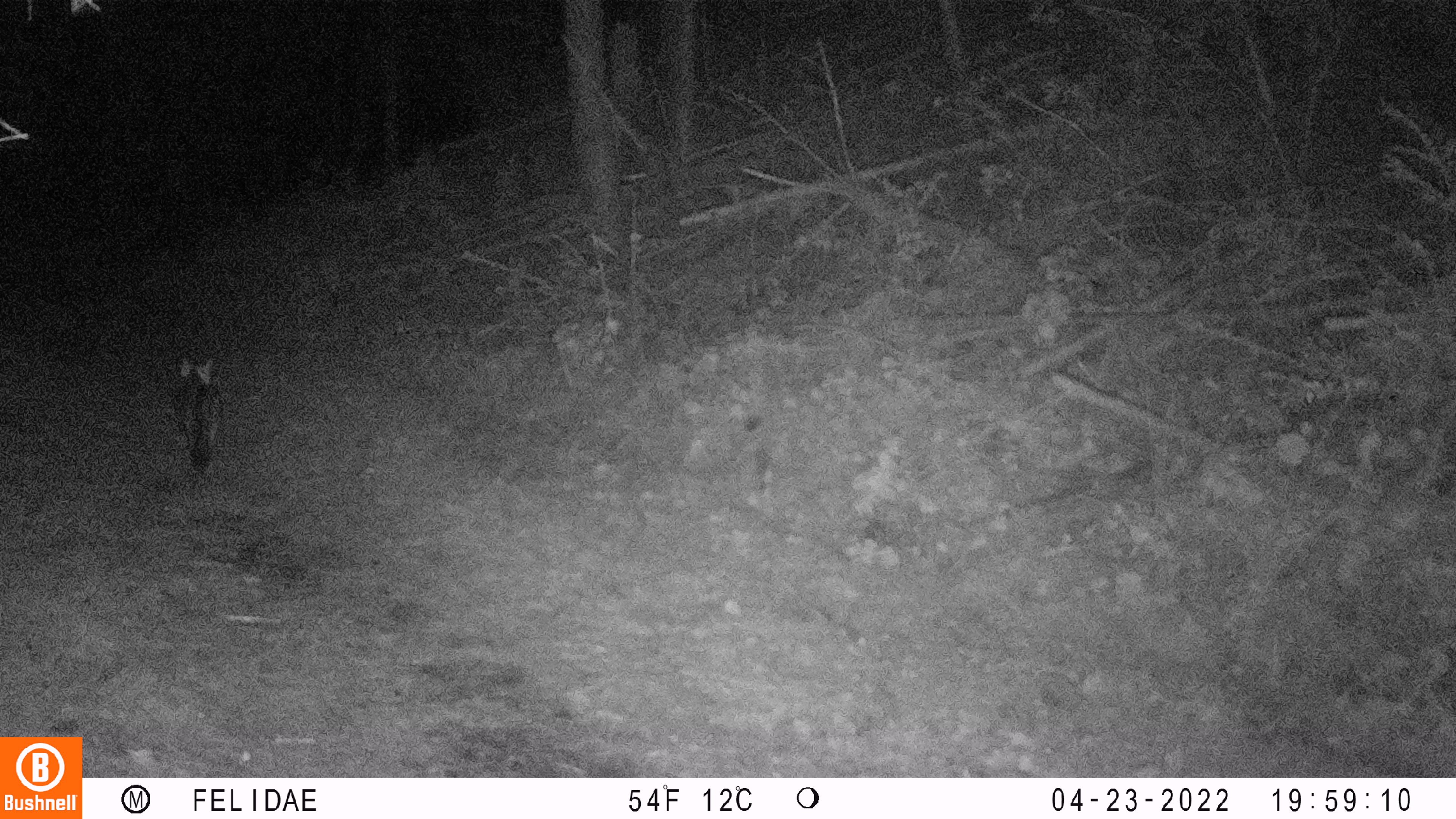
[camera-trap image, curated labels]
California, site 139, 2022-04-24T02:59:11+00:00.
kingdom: Animalia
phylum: Chordata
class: Mammalia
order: Carnivora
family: Canidae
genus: Urocyon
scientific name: Urocyon cinereoargenteus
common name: gray fox